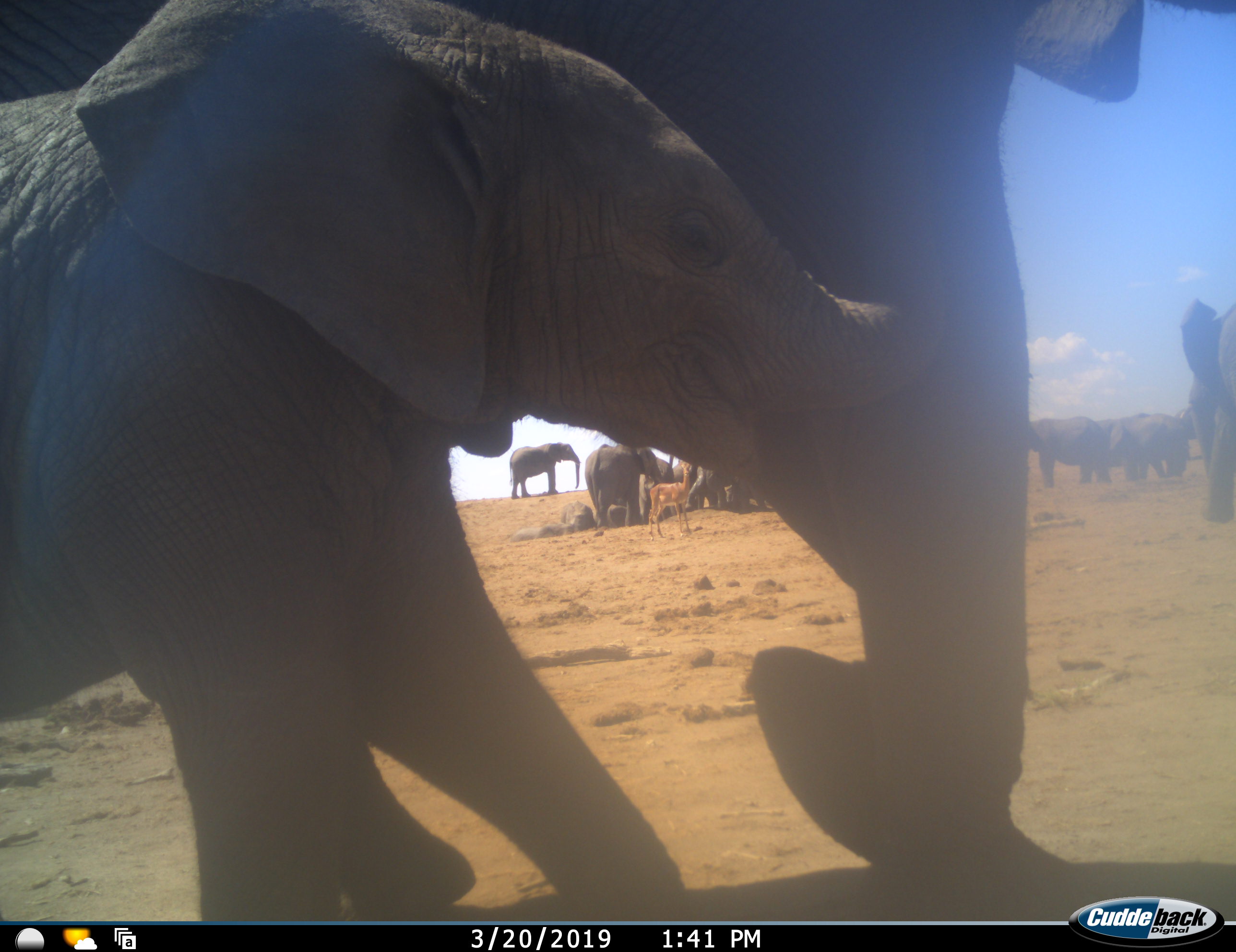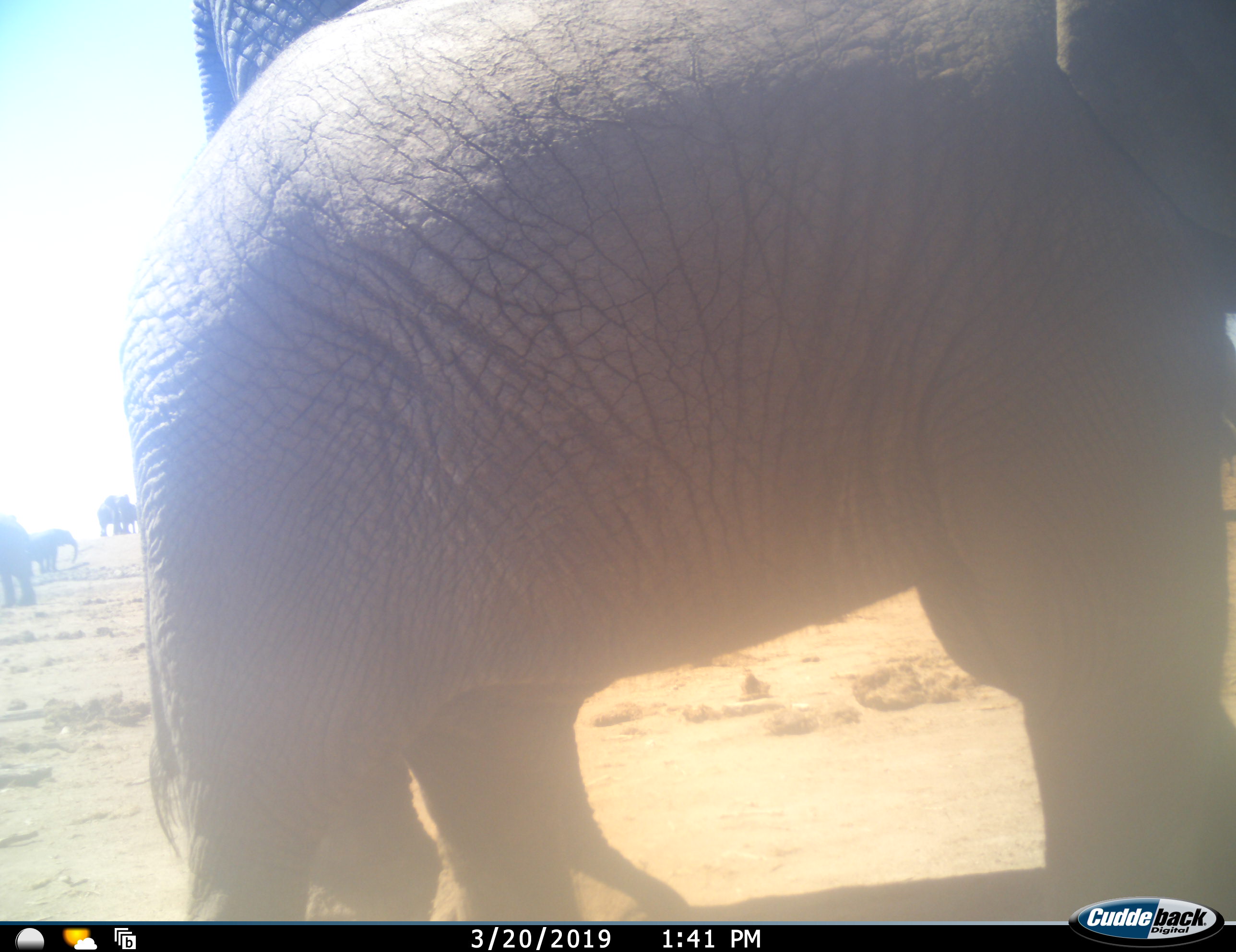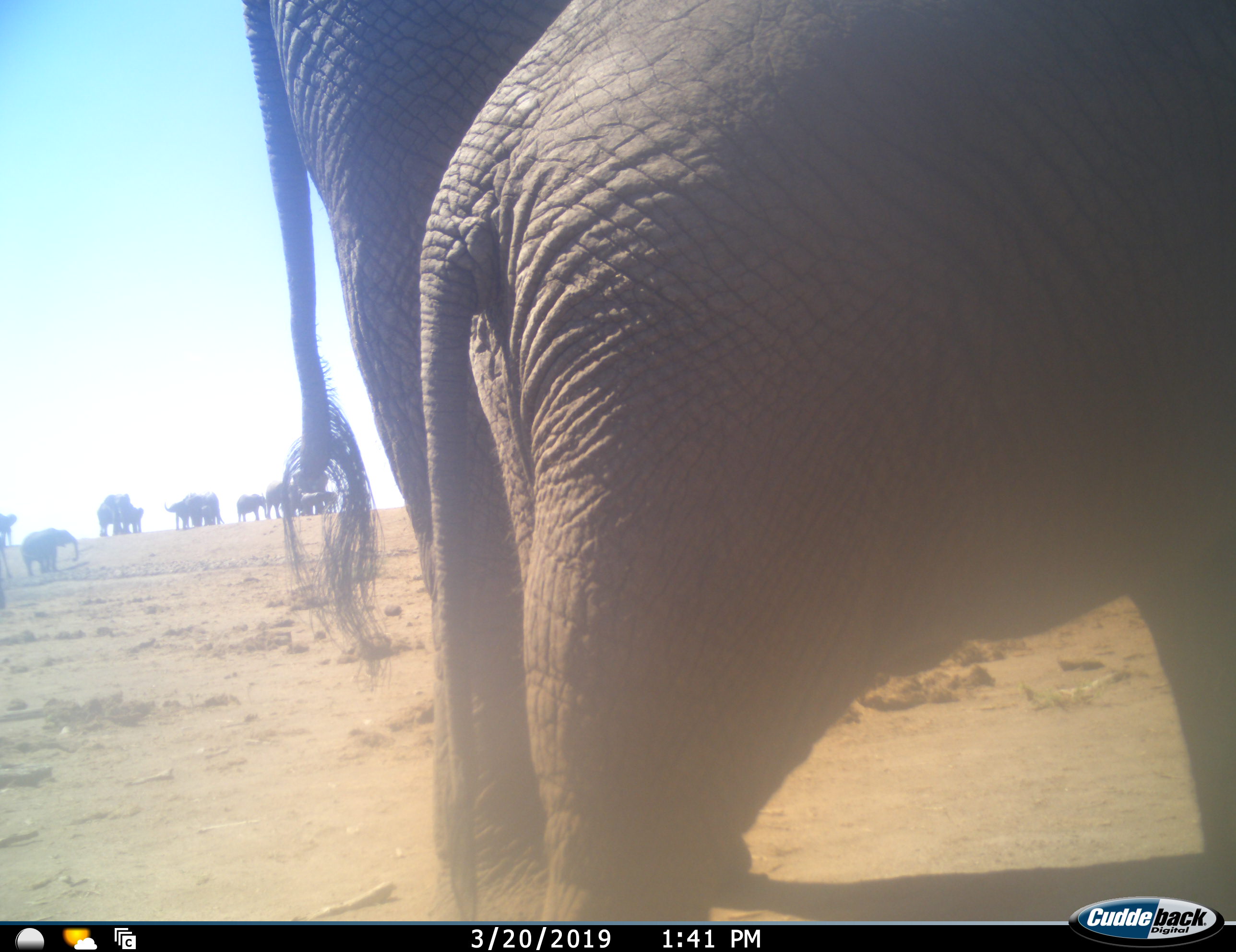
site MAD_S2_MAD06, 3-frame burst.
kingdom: Animalia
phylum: Chordata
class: Mammalia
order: Proboscidea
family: Elephantidae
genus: Loxodonta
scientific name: Loxodonta africana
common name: african bush elephant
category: elephant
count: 11-50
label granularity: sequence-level